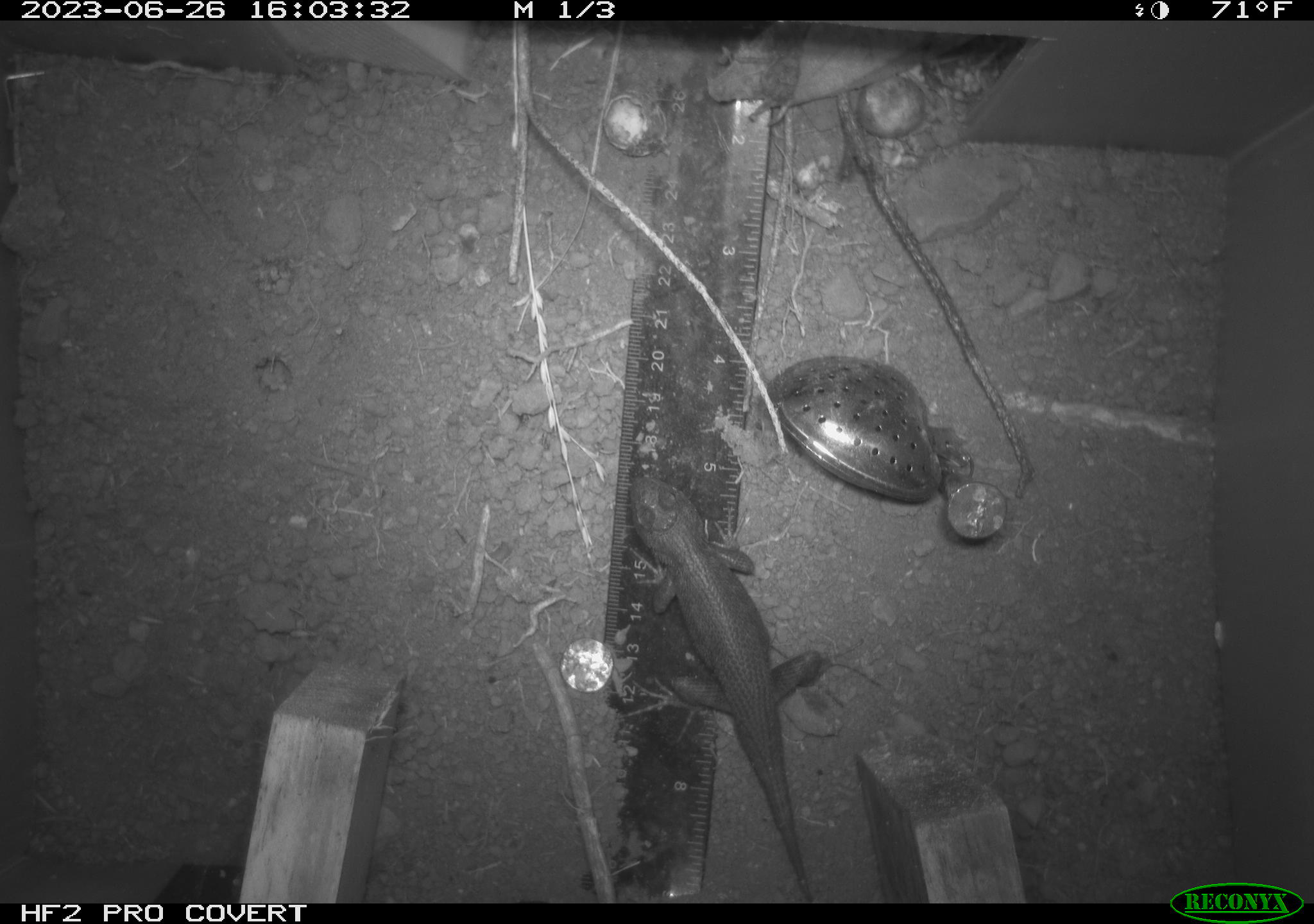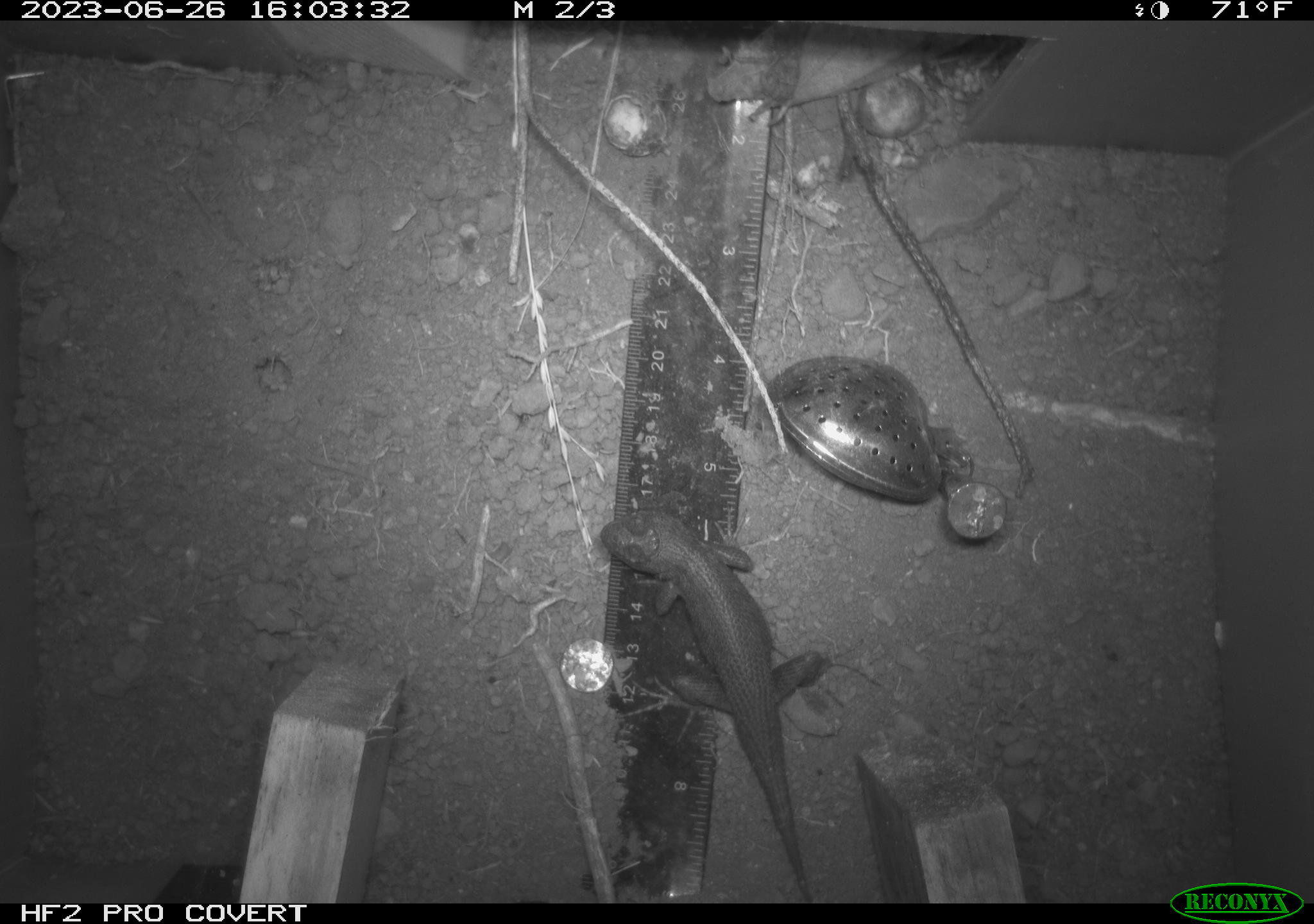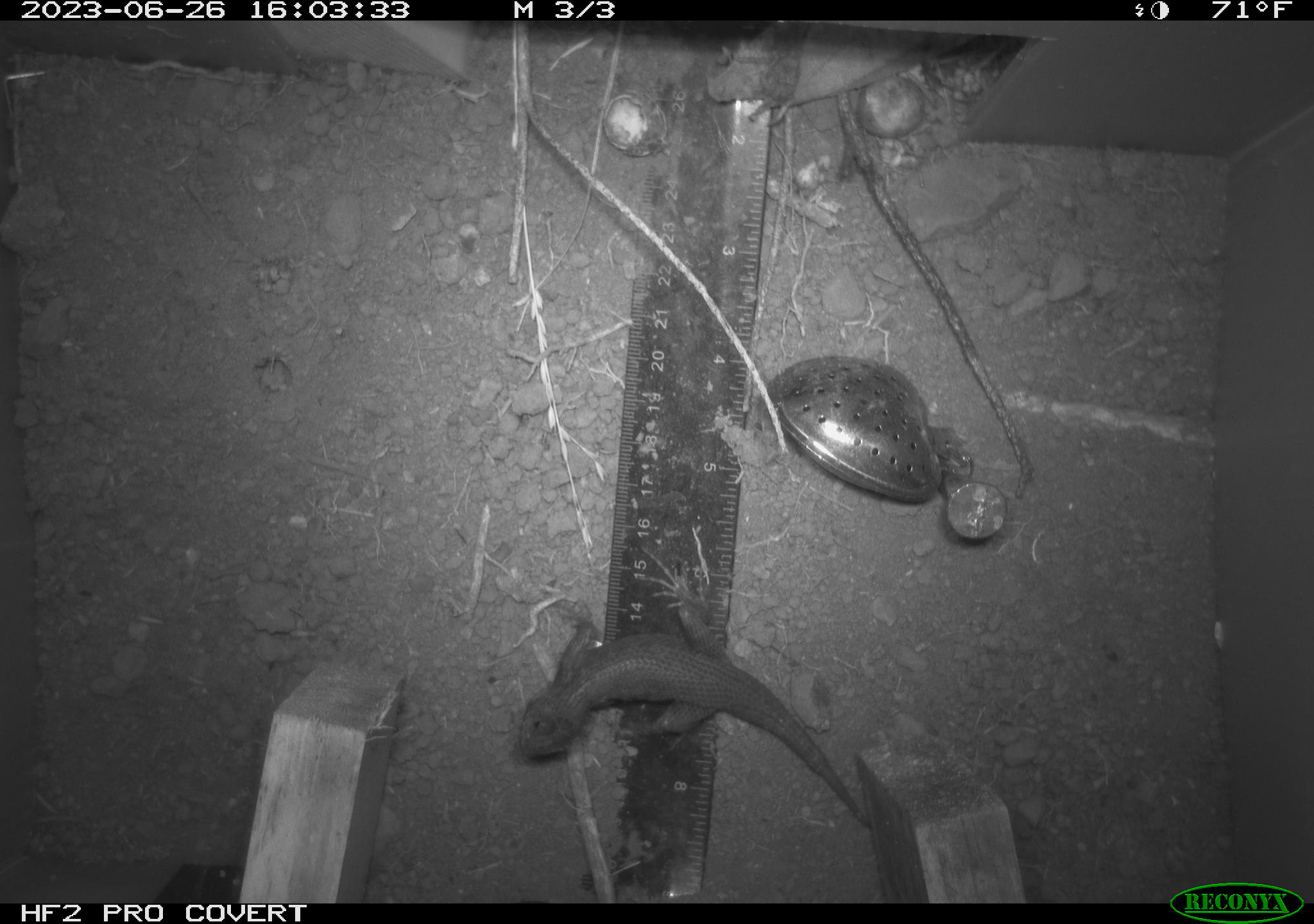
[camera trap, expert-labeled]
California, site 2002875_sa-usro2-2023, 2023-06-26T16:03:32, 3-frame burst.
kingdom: Animalia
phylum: Chordata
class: Reptilia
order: Squamata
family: Phrynosomatidae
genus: Sceloporus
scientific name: Sceloporus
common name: spiny lizards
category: sceloporus species